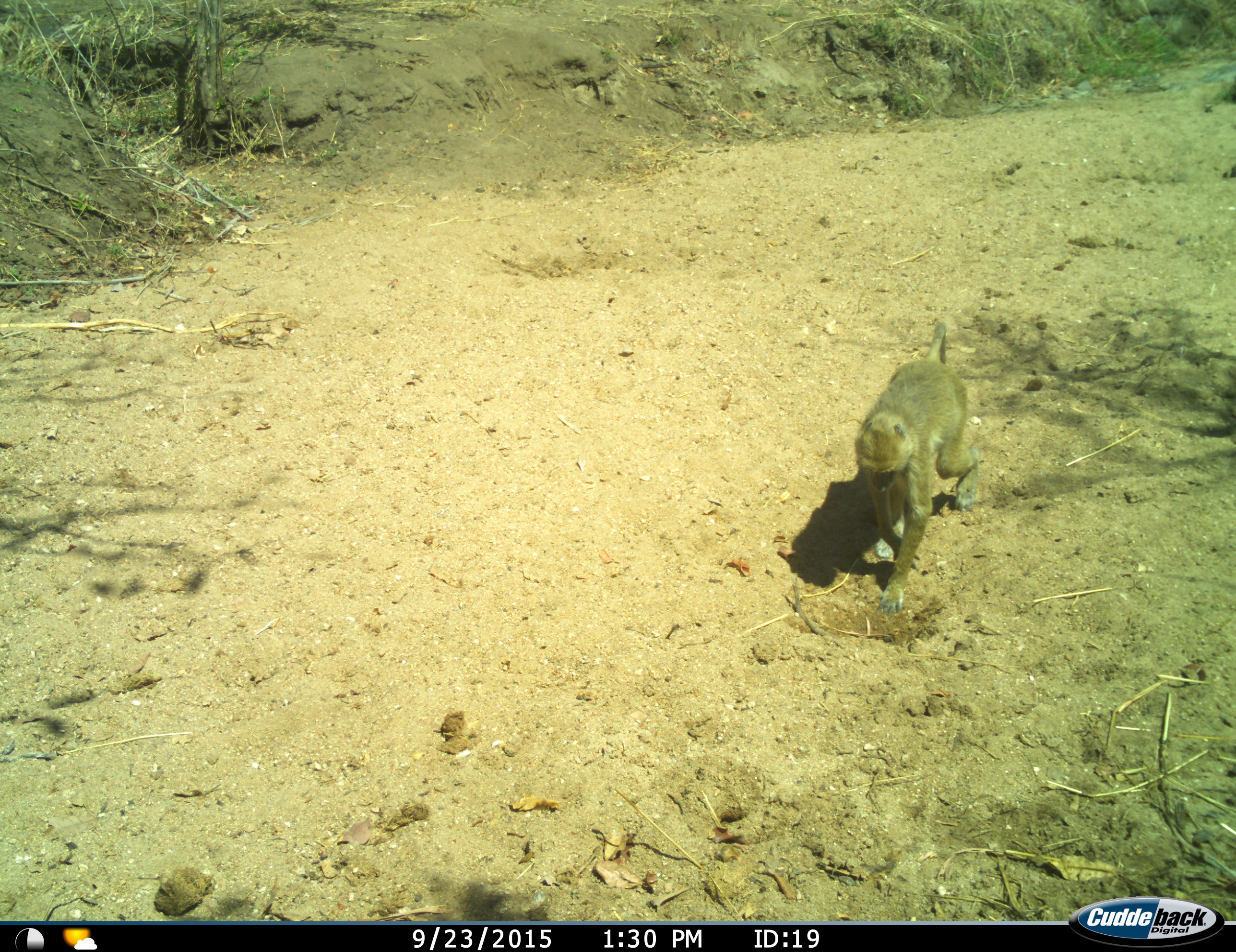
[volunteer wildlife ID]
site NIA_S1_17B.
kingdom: Animalia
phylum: Chordata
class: Mammalia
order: Primates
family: Cercopithecidae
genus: Papio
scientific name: Papio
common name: baboon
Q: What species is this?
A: Baboon (Papio).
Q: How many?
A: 1.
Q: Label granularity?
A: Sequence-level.